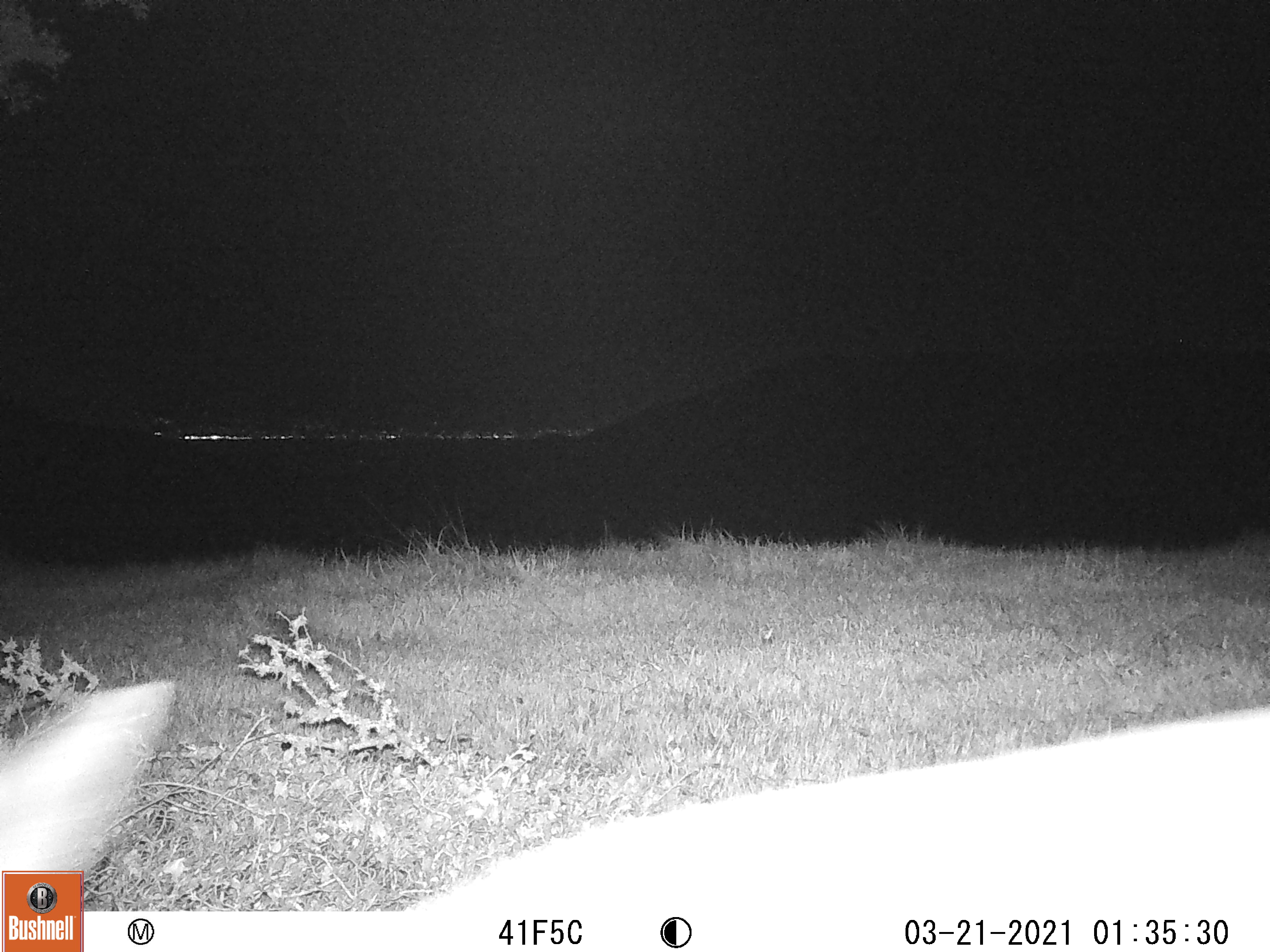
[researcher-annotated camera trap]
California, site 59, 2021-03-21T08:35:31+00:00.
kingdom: Animalia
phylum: Chordata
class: Mammalia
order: Artiodactyla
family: Cervidae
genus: Odocoileus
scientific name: Odocoileus hemionus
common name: mule deer